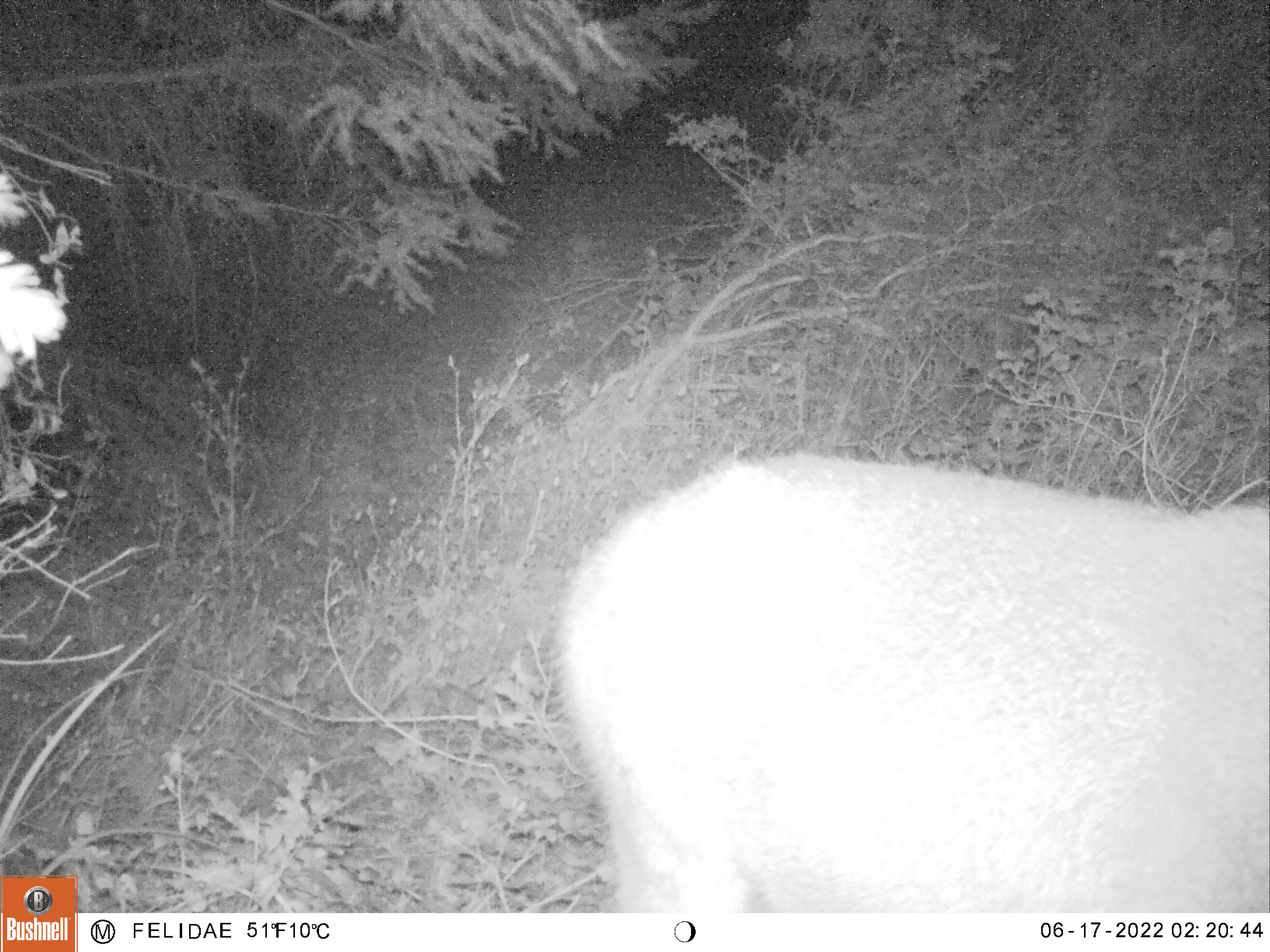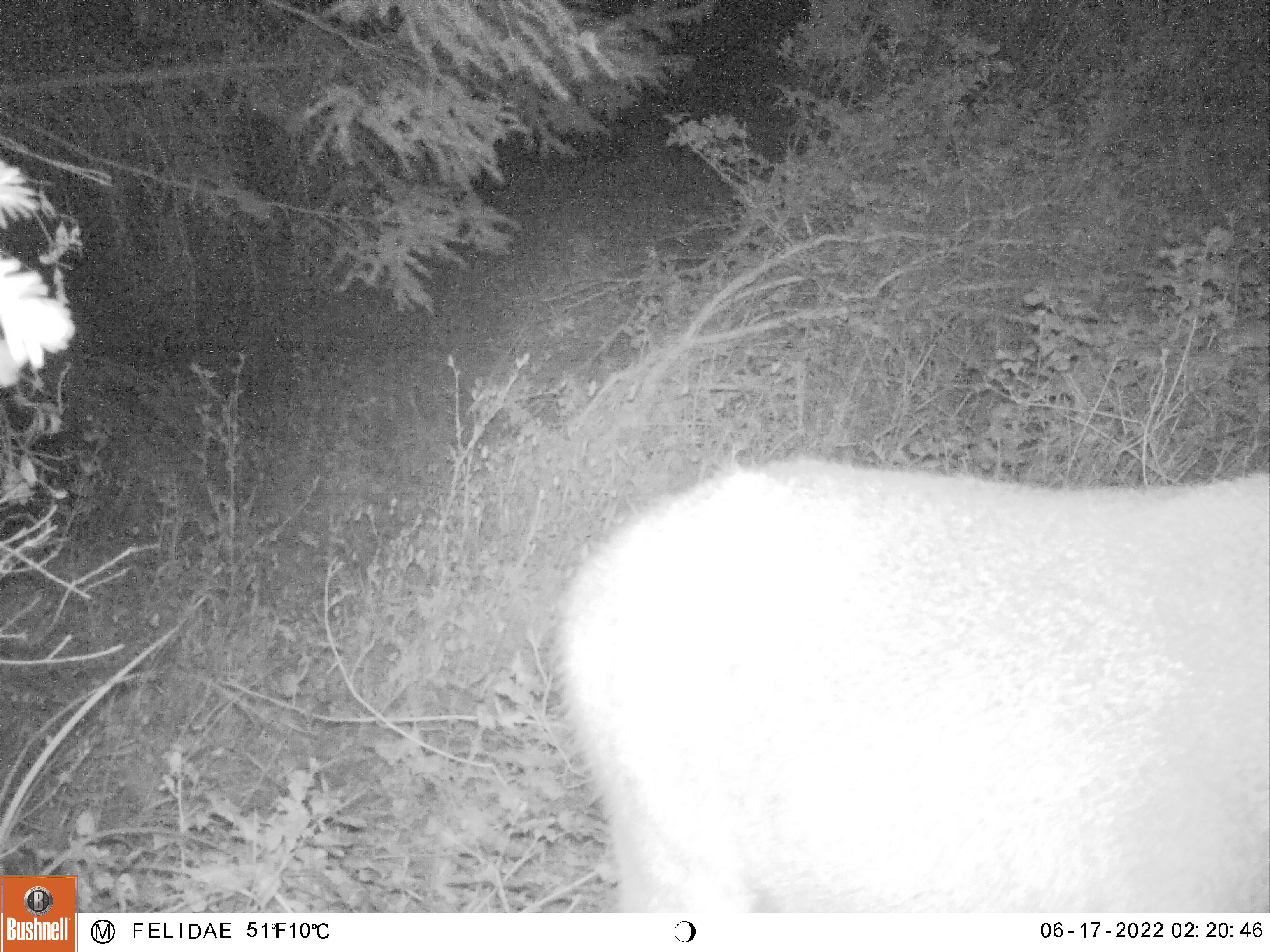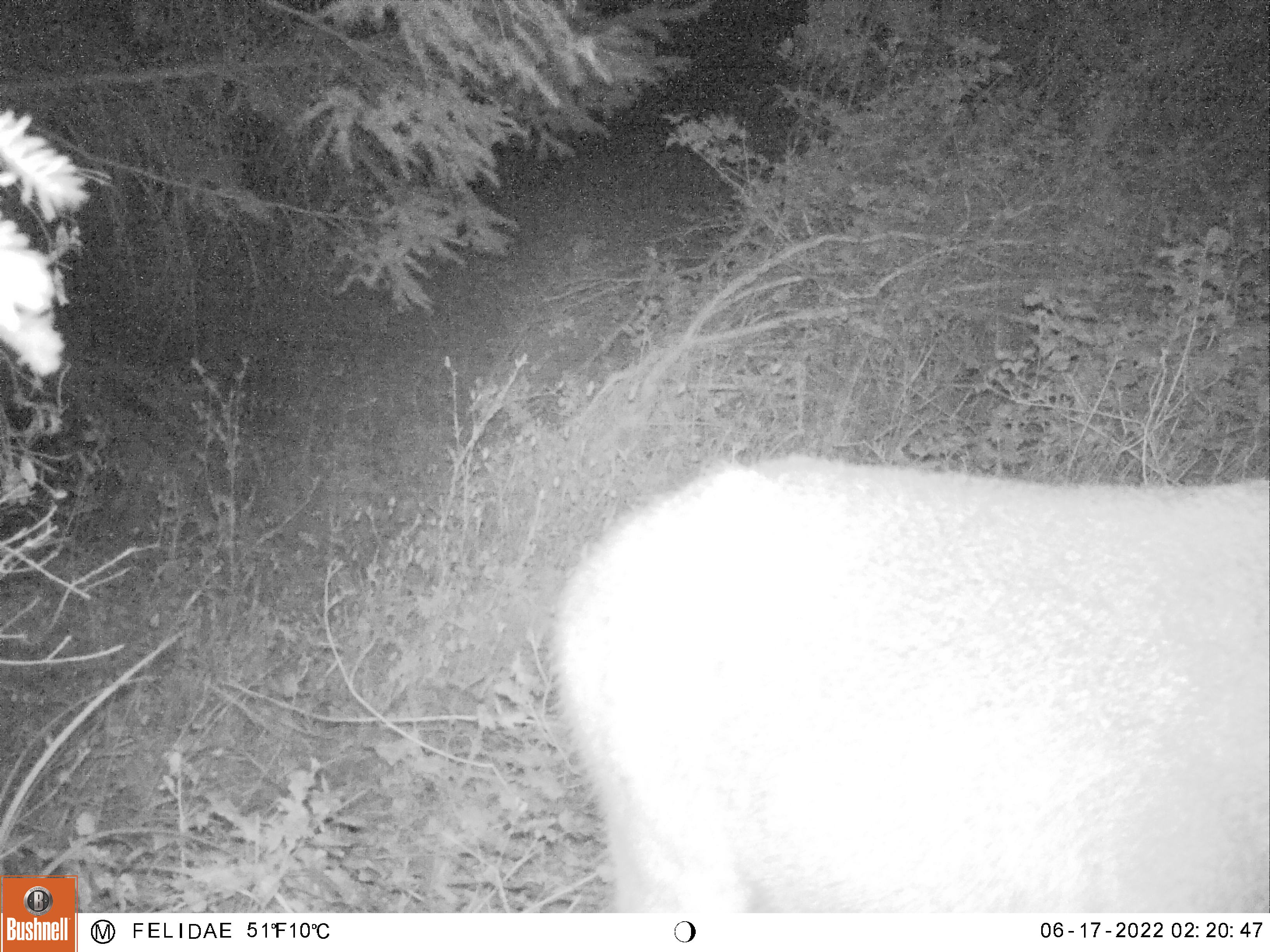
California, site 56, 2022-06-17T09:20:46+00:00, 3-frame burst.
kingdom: Animalia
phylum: Chordata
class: Mammalia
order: Artiodactyla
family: Cervidae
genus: Odocoileus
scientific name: Odocoileus hemionus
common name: mule deer